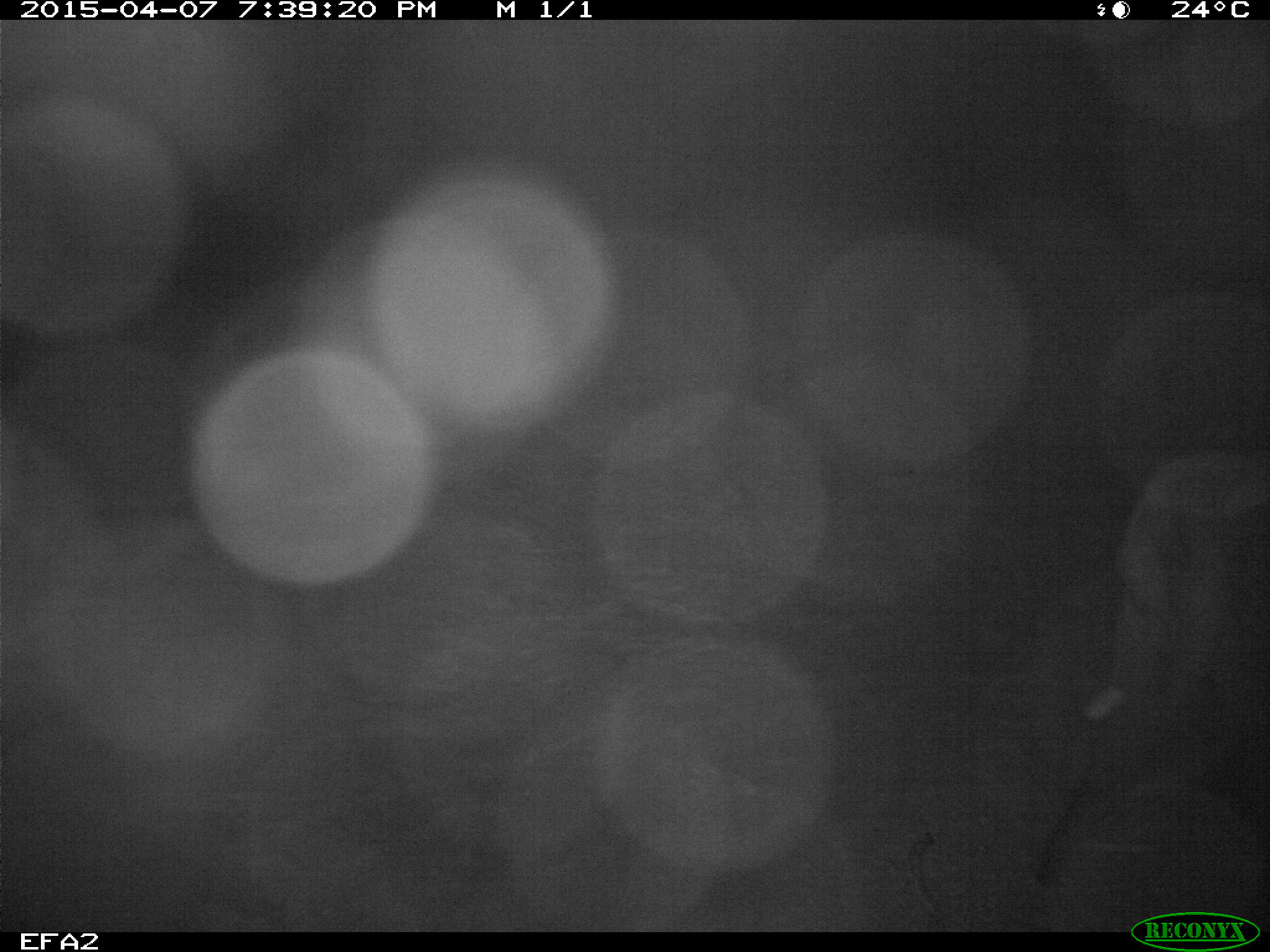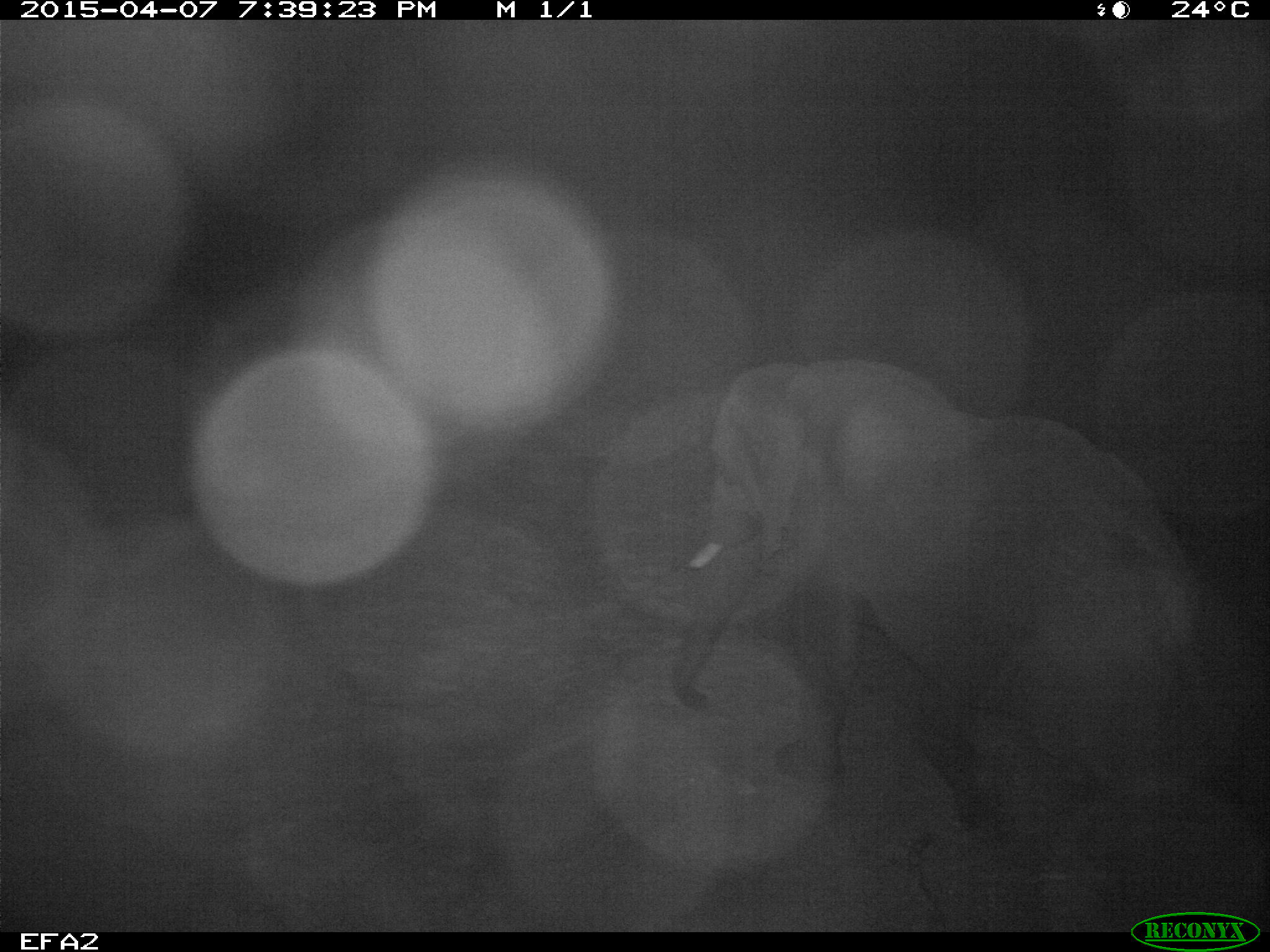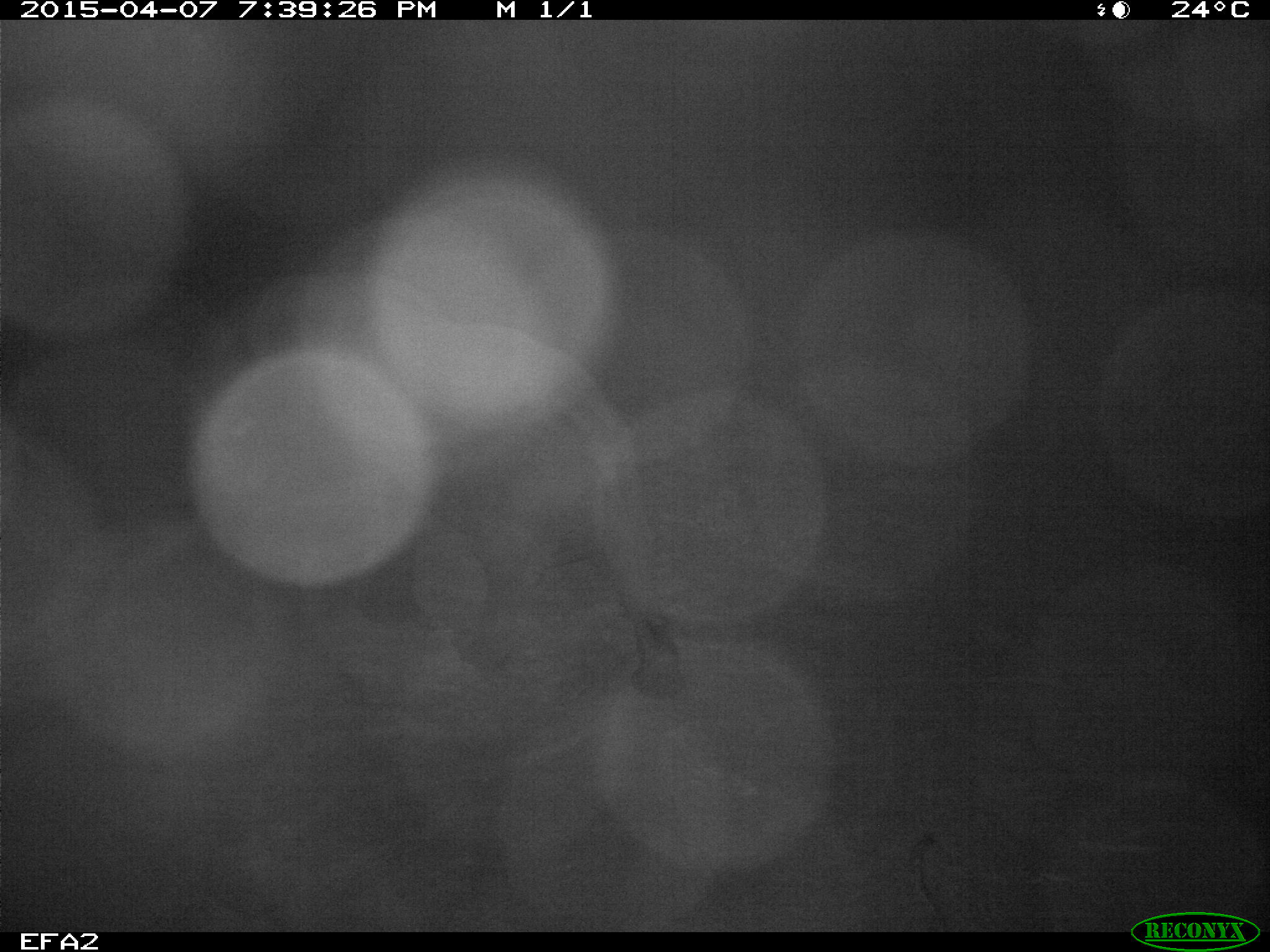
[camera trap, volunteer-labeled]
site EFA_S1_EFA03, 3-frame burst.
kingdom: Animalia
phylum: Chordata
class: Mammalia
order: Proboscidea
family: Elephantidae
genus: Loxodonta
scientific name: Loxodonta africana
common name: african bush elephant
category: elephant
Elephant (african bush elephant) (Loxodonta africana), count 1. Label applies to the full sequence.